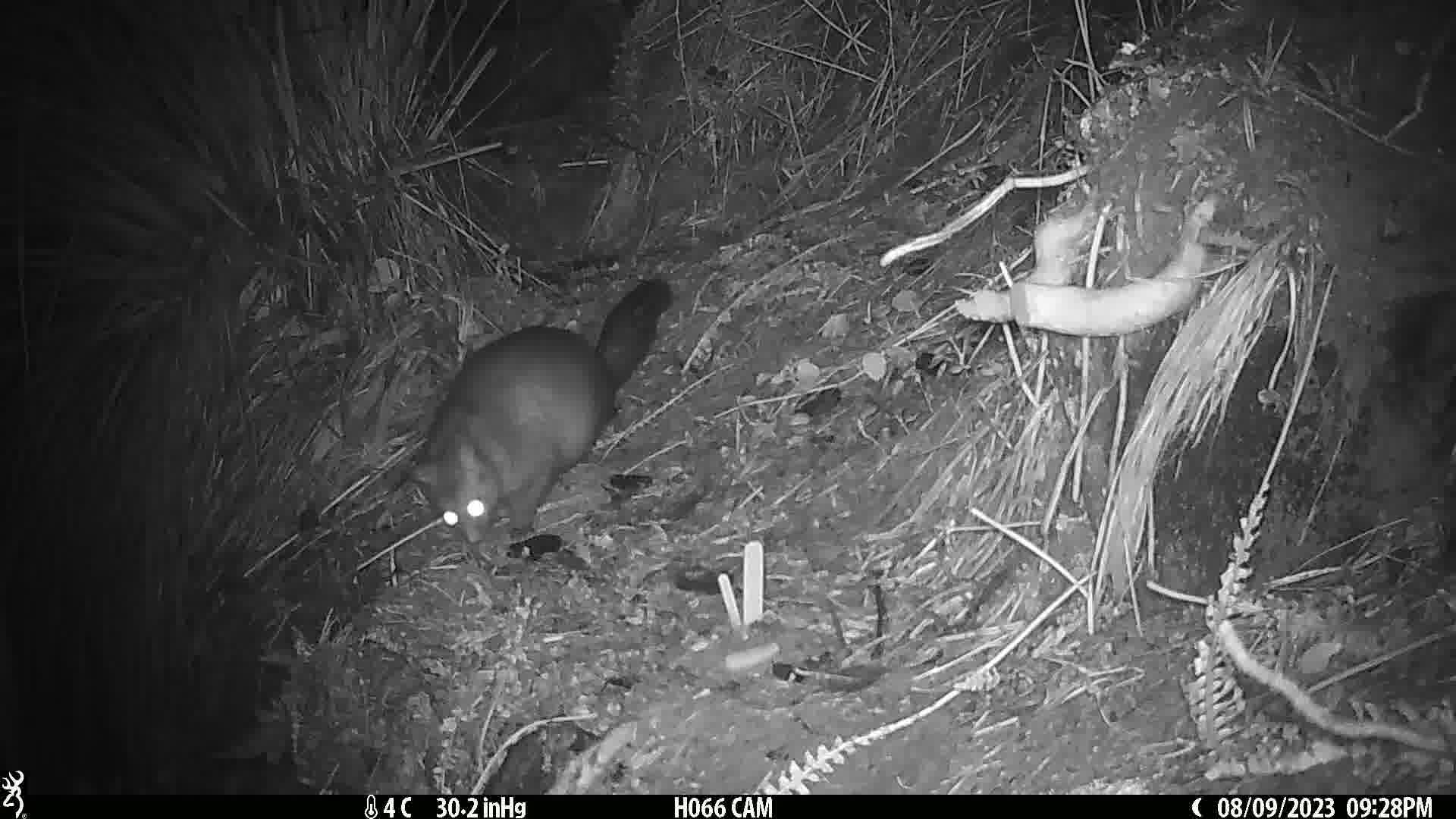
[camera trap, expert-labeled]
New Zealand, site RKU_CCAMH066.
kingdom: Animalia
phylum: Chordata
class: Mammalia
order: Diprotodontia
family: Phalangeridae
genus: Trichosurus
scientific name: Trichosurus vulpecula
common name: common brushtail possum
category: possum